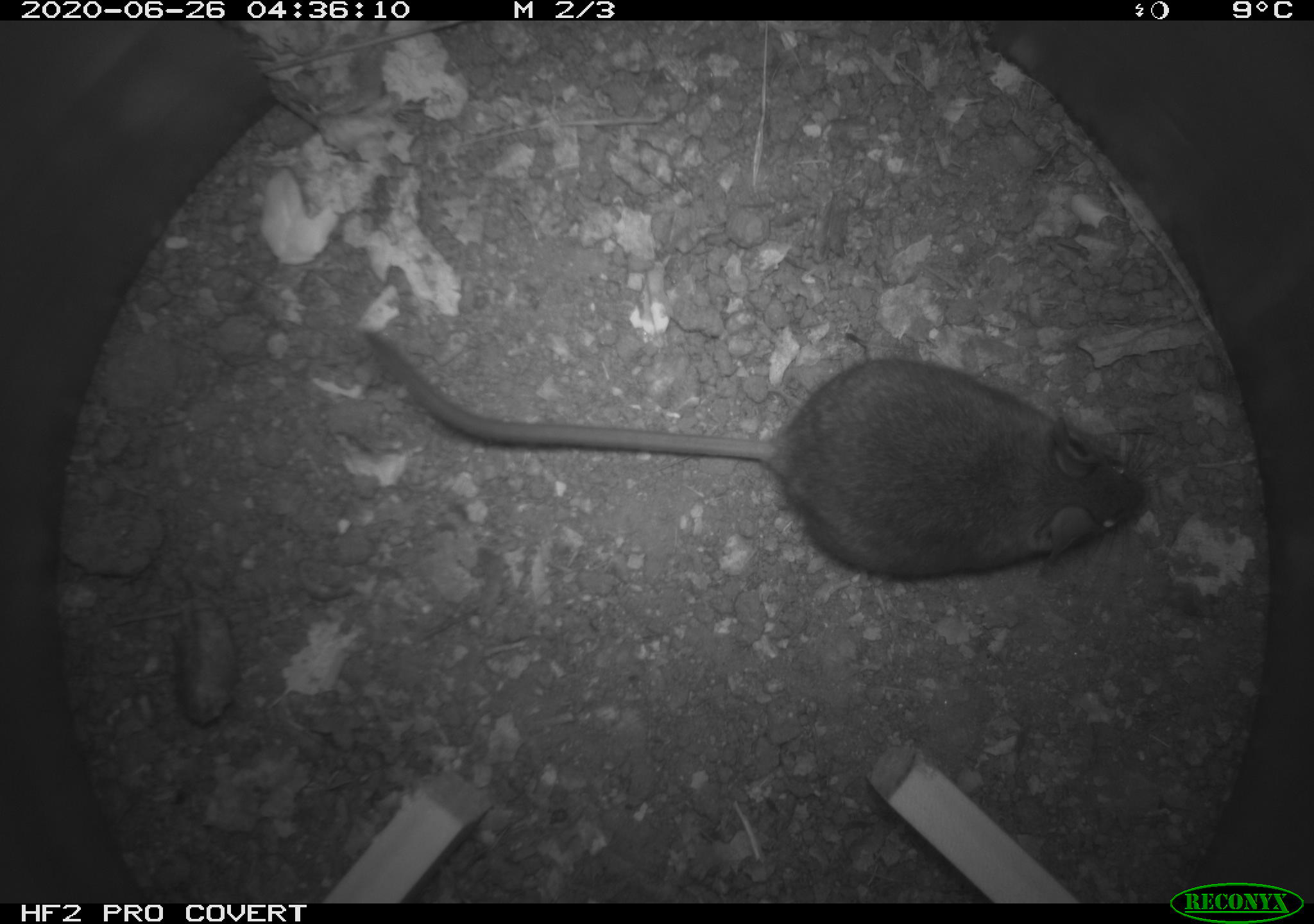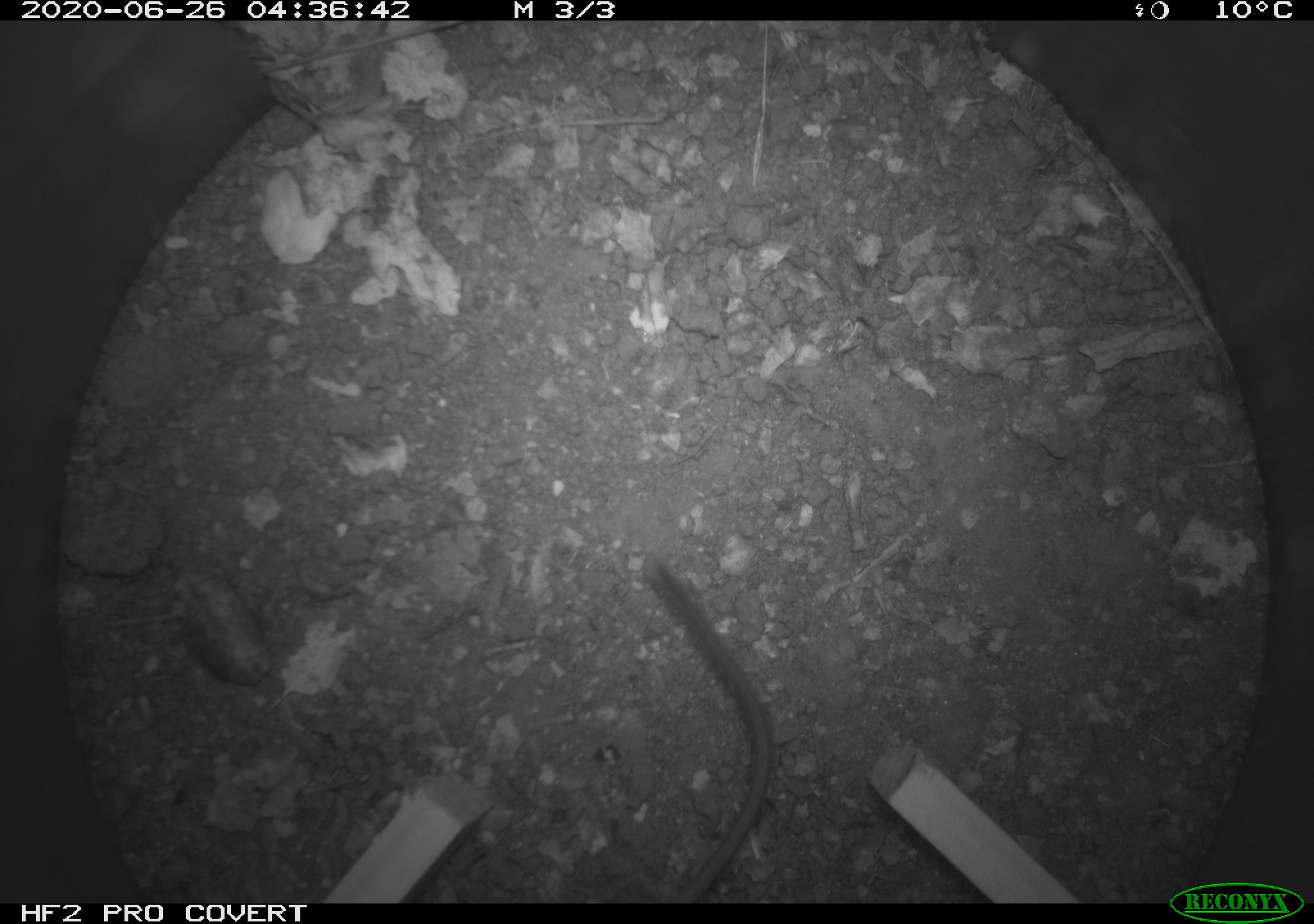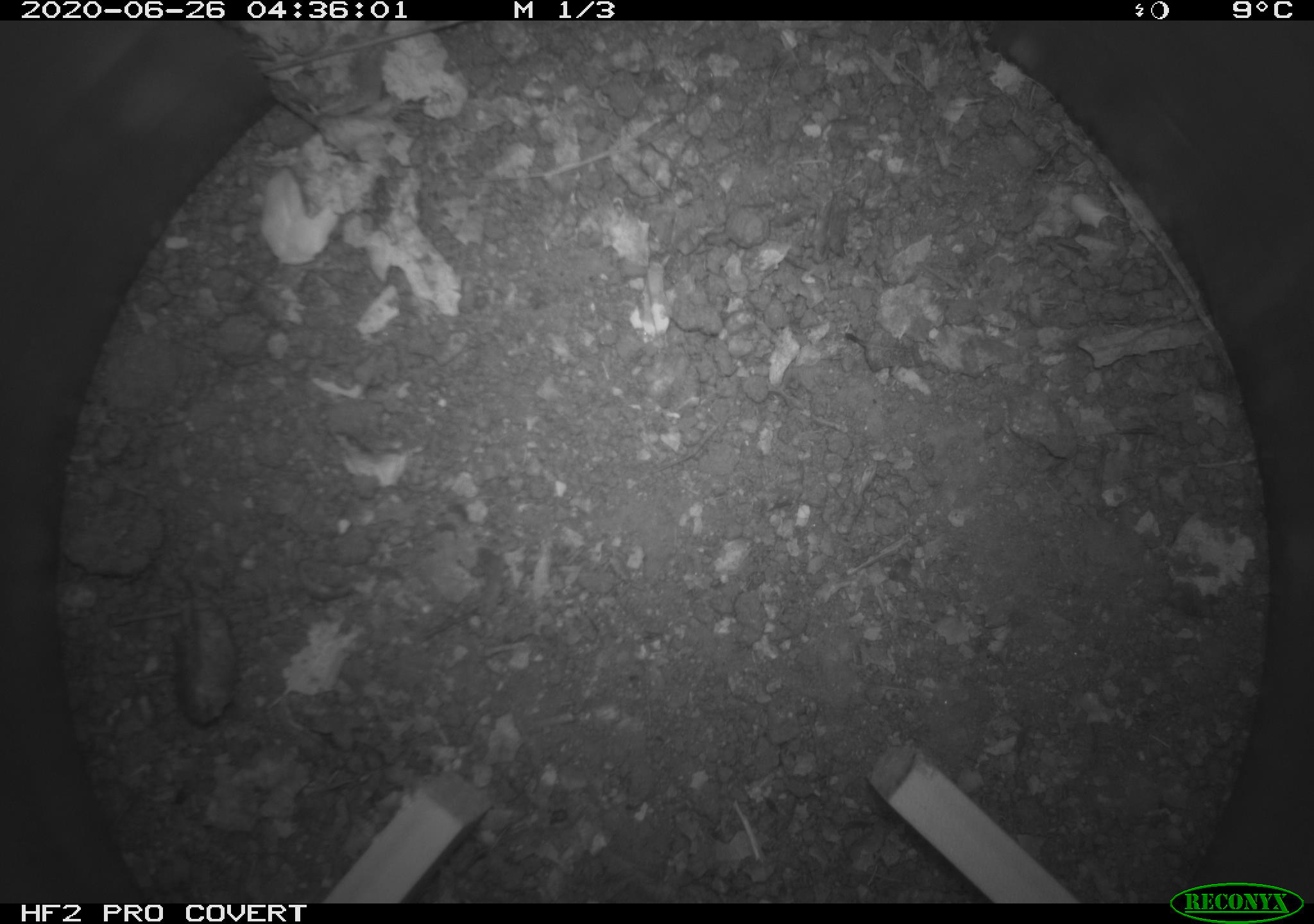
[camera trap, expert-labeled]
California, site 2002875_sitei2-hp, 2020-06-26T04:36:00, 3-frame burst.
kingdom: Animalia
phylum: Chordata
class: Mammalia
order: Rodentia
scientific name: Rodentia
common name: rodent